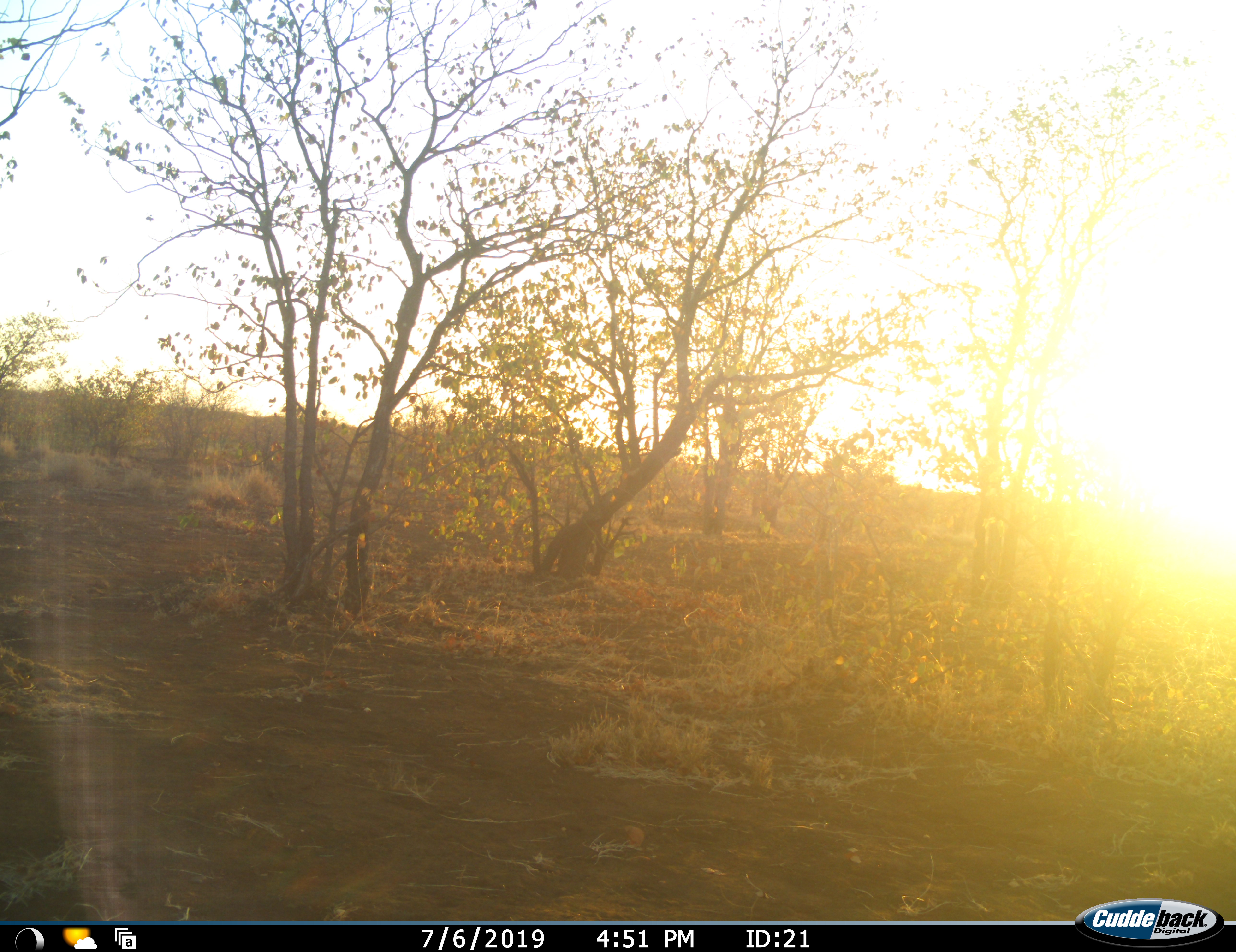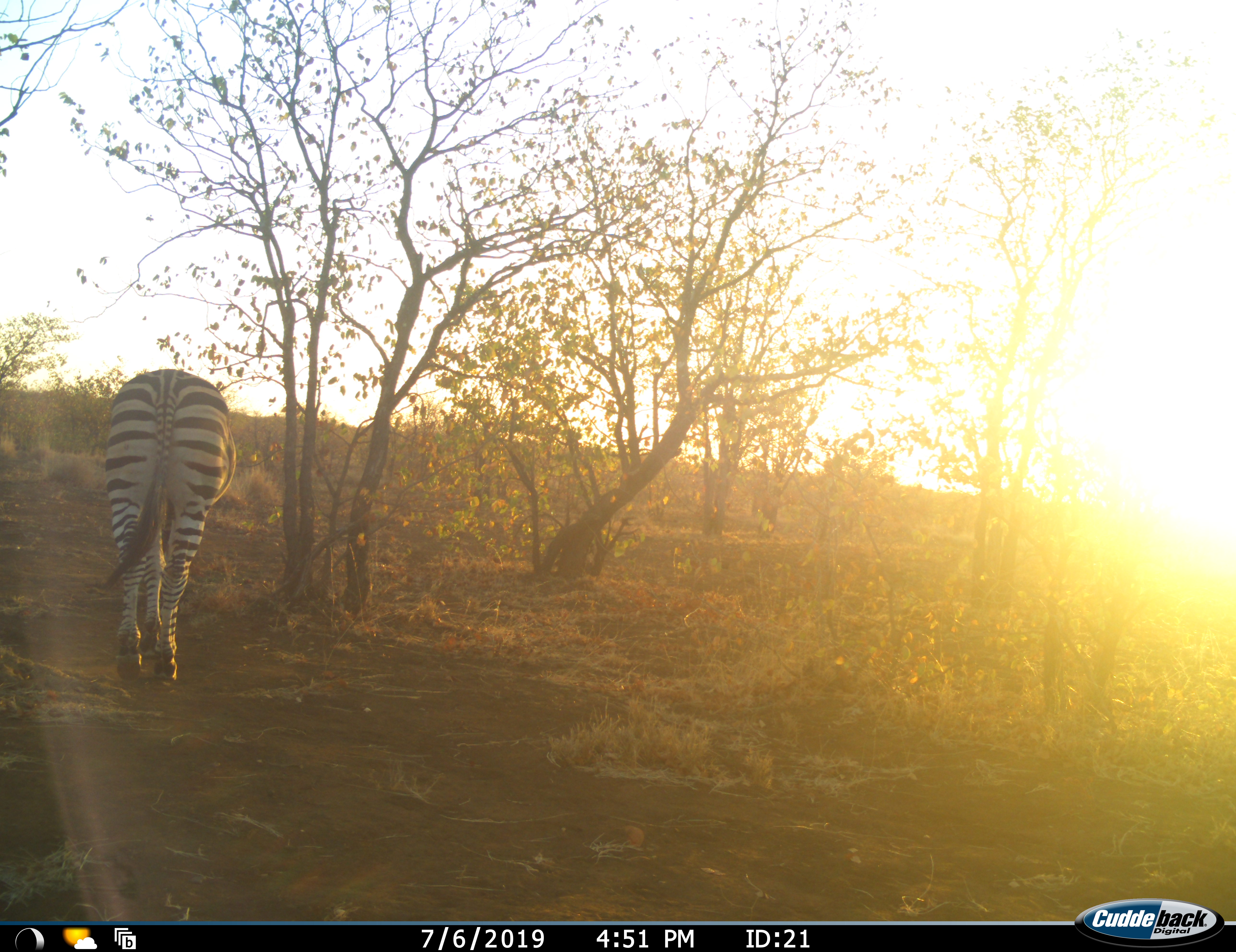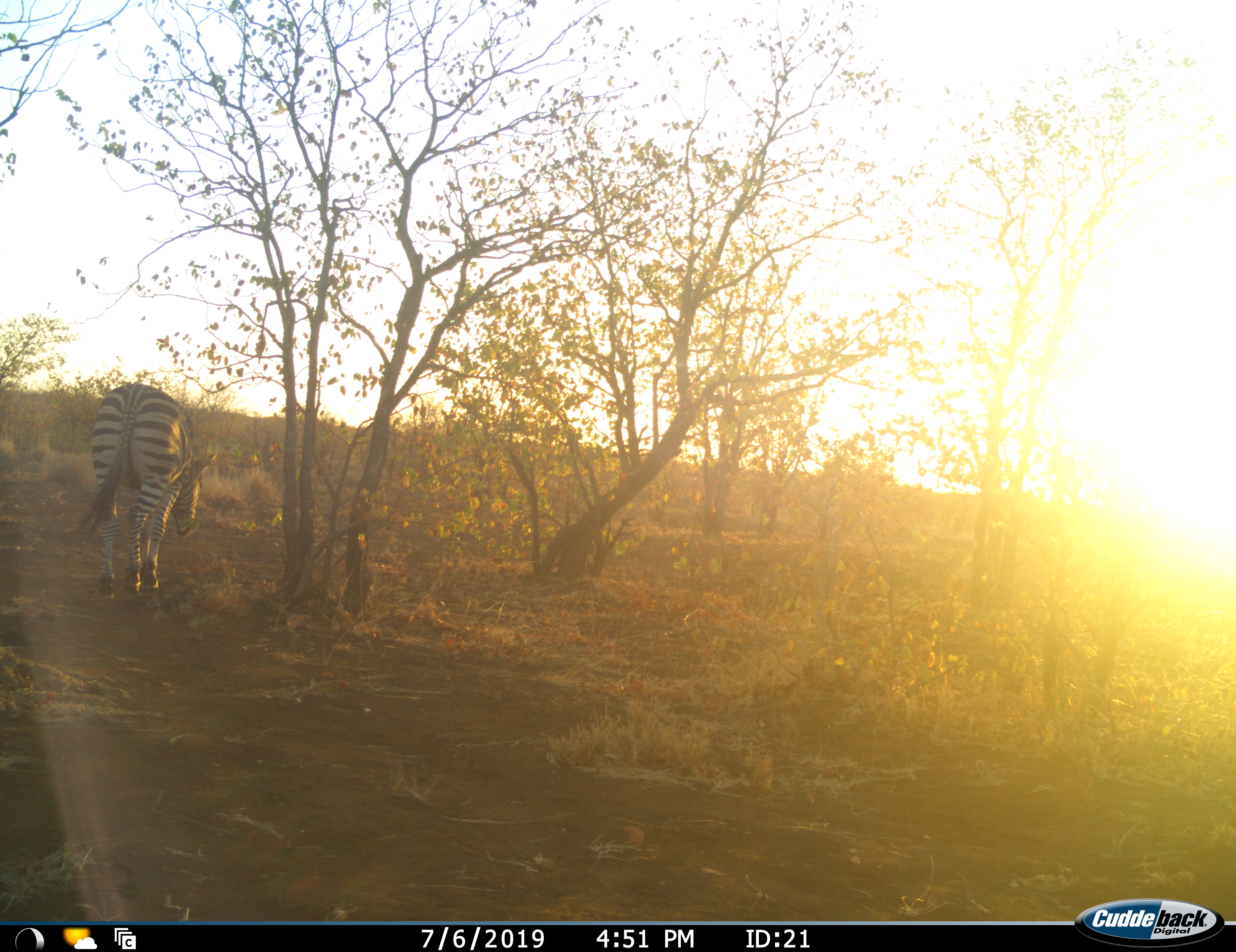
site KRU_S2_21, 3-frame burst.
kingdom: Animalia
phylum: Chordata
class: Mammalia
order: Perissodactyla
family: Equidae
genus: Equus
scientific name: Equus quagga burchellii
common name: burchell's zebra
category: zebraburchells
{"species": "zebraburchells (burchell's zebra) (Equus quagga burchellii)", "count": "1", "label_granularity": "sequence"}